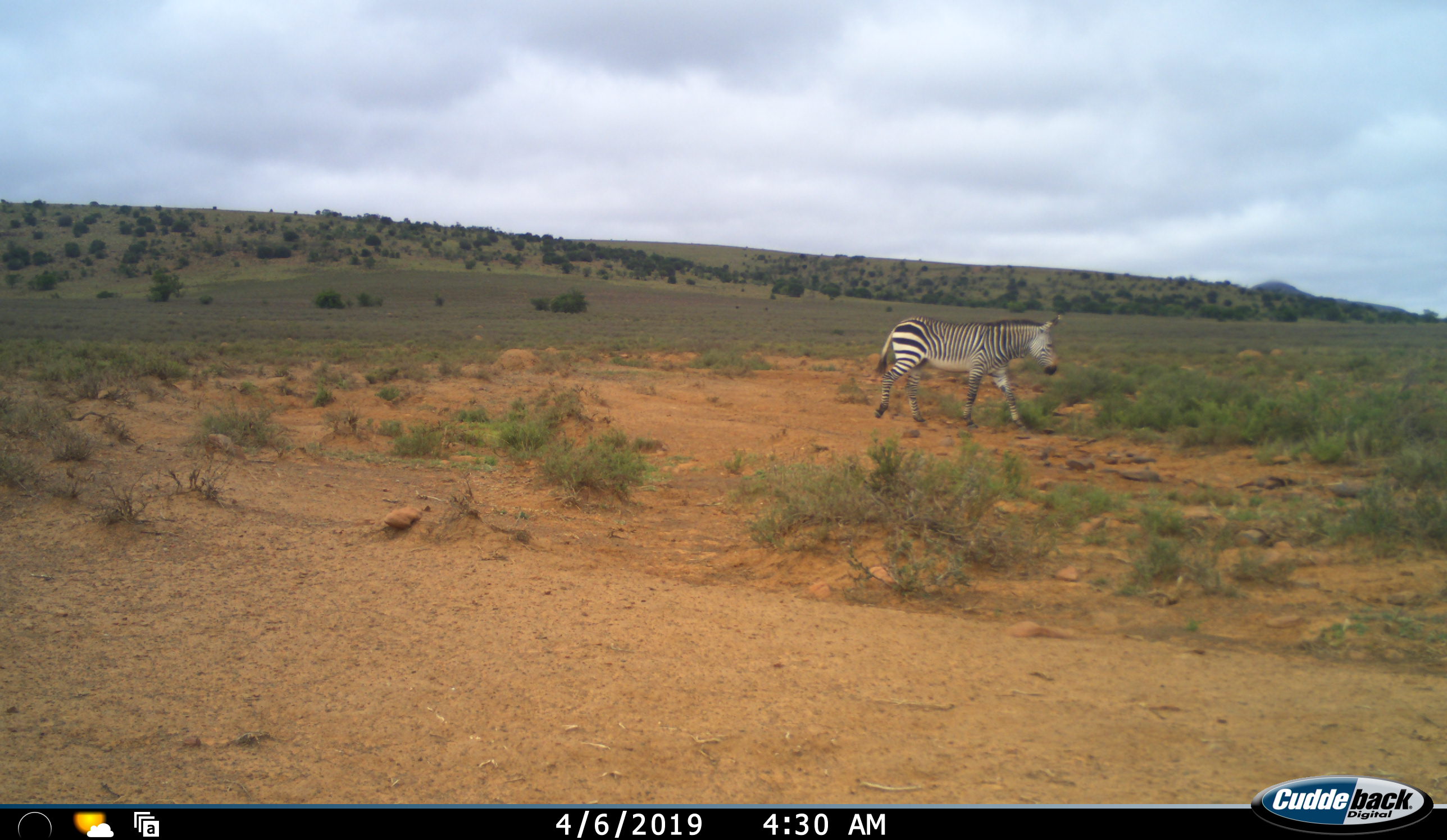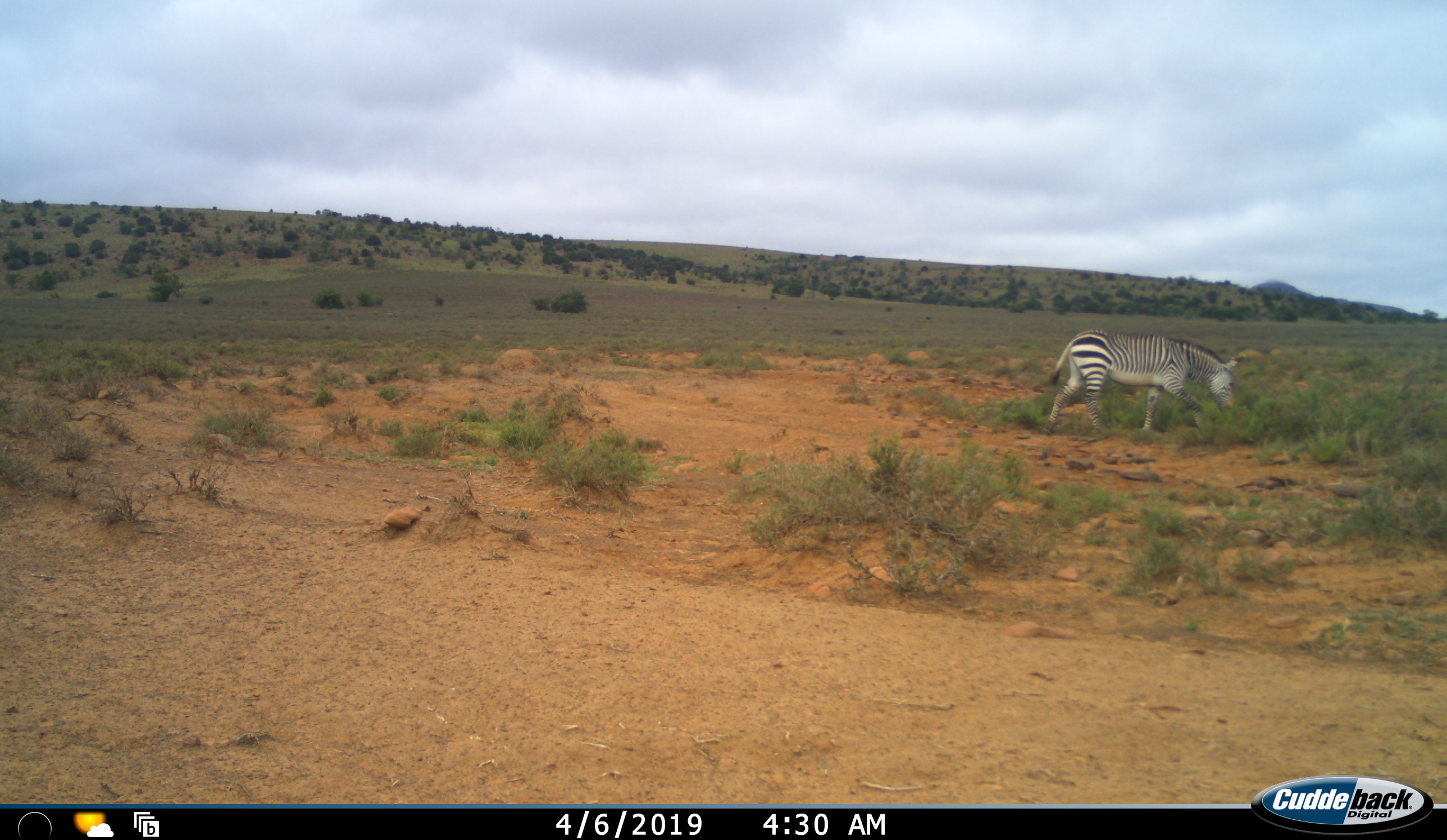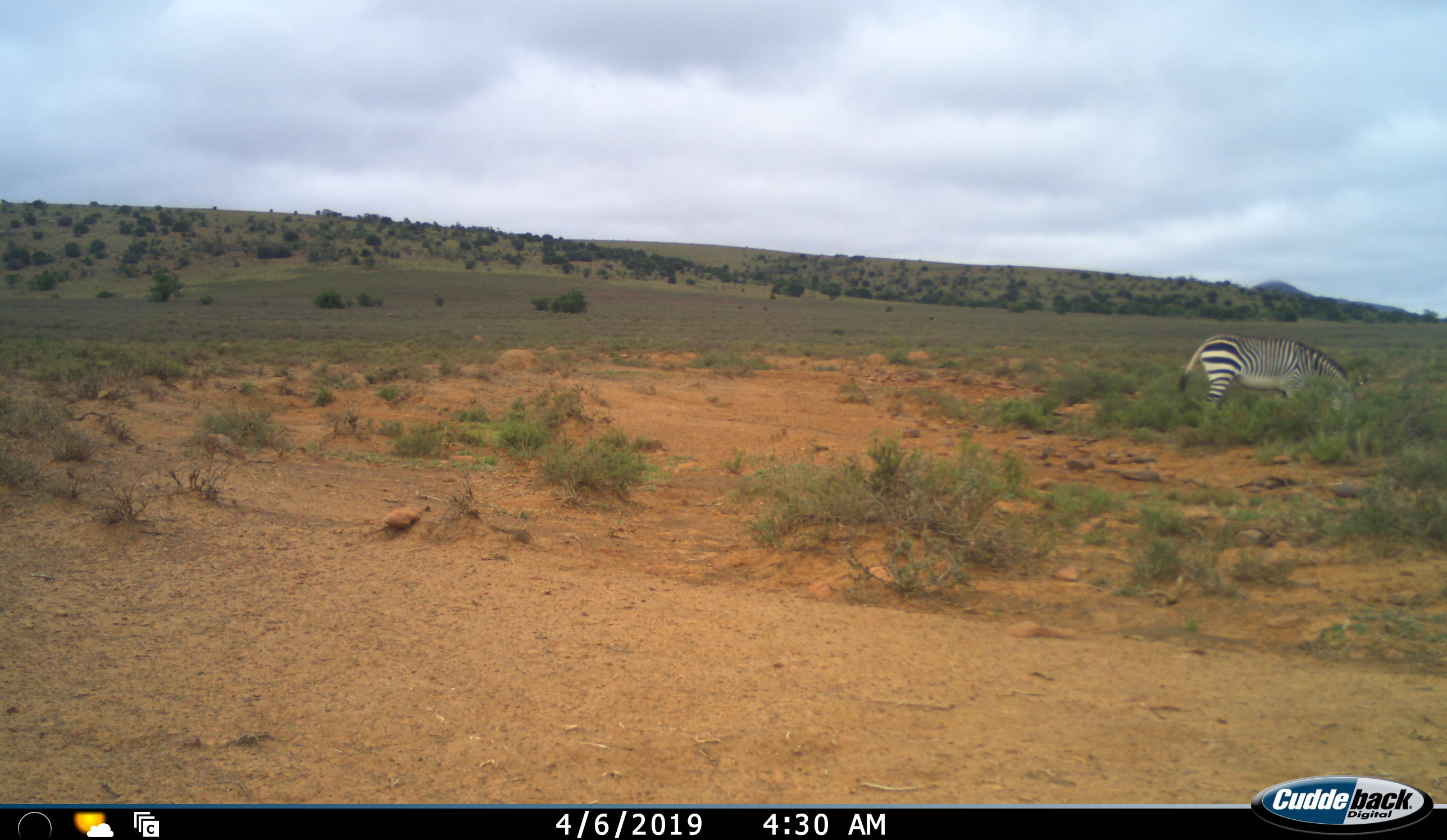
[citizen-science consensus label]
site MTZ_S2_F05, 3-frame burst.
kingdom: Animalia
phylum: Chordata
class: Mammalia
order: Perissodactyla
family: Equidae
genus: Equus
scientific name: Equus zebra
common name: mountain zebra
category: zebramountain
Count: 1.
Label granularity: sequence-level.